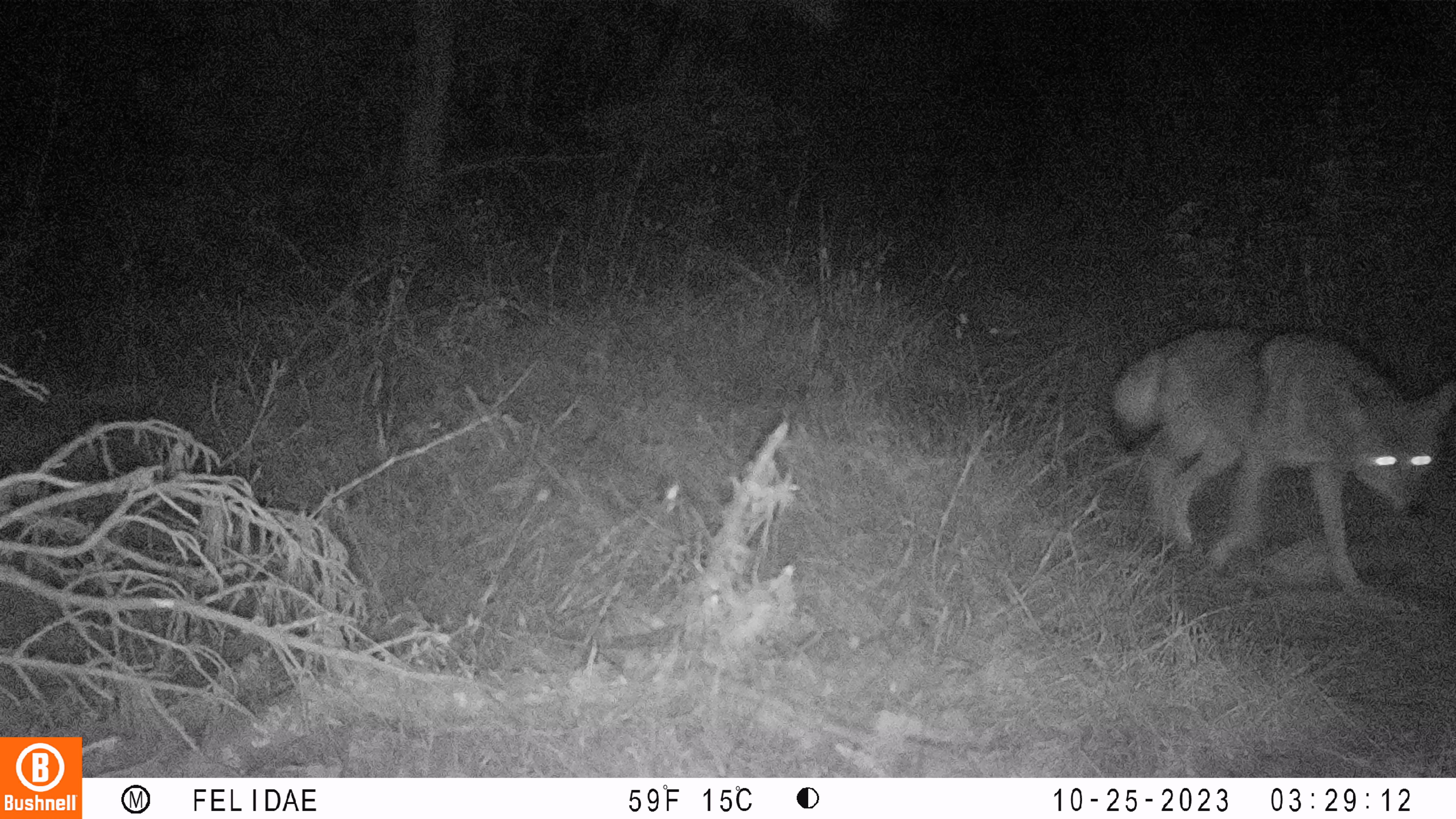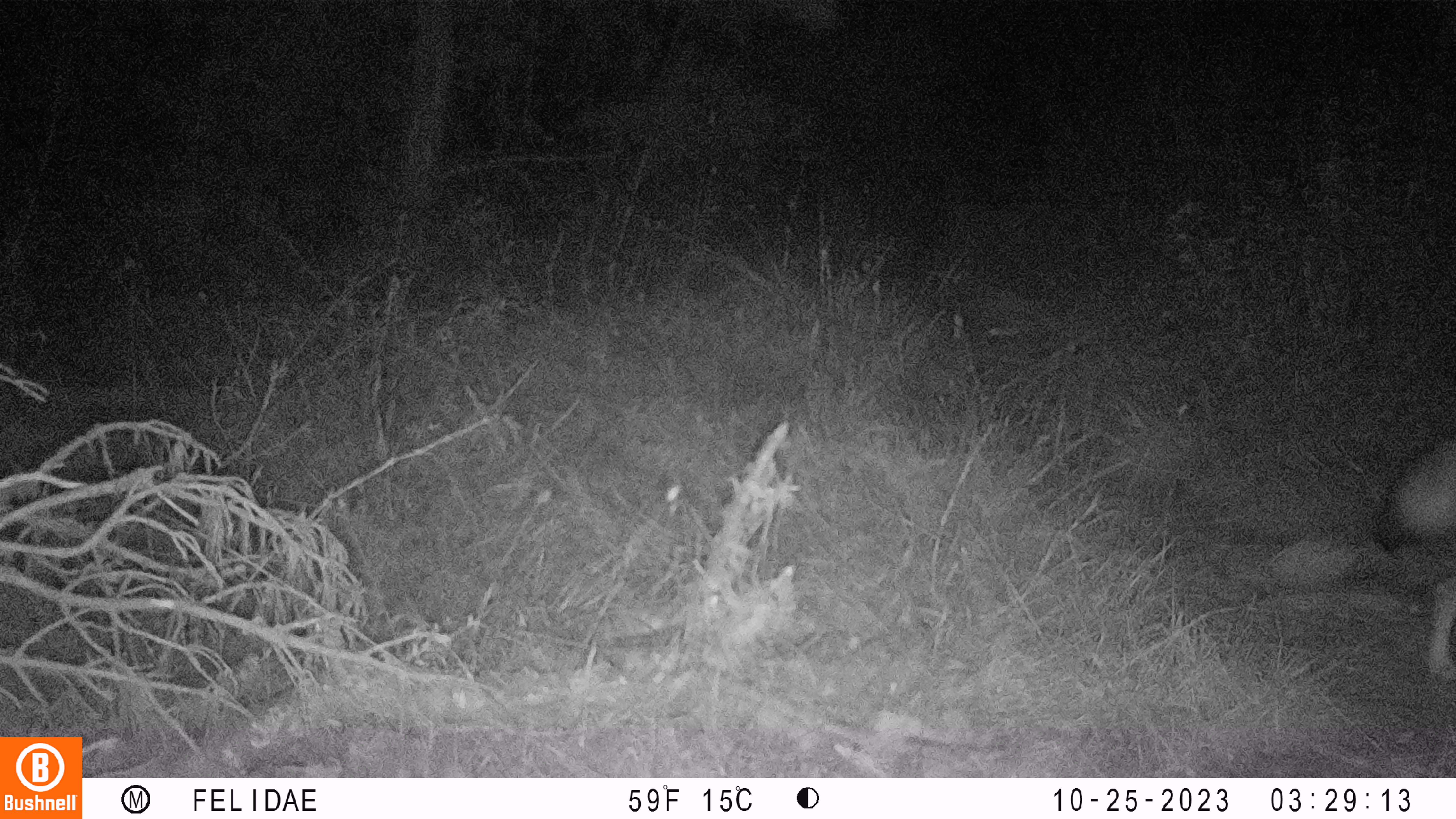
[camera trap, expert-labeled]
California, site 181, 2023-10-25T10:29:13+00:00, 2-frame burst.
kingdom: Animalia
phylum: Chordata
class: Mammalia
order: Carnivora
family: Canidae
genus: Canis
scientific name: Canis latrans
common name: coyote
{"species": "coyote (Canis latrans)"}